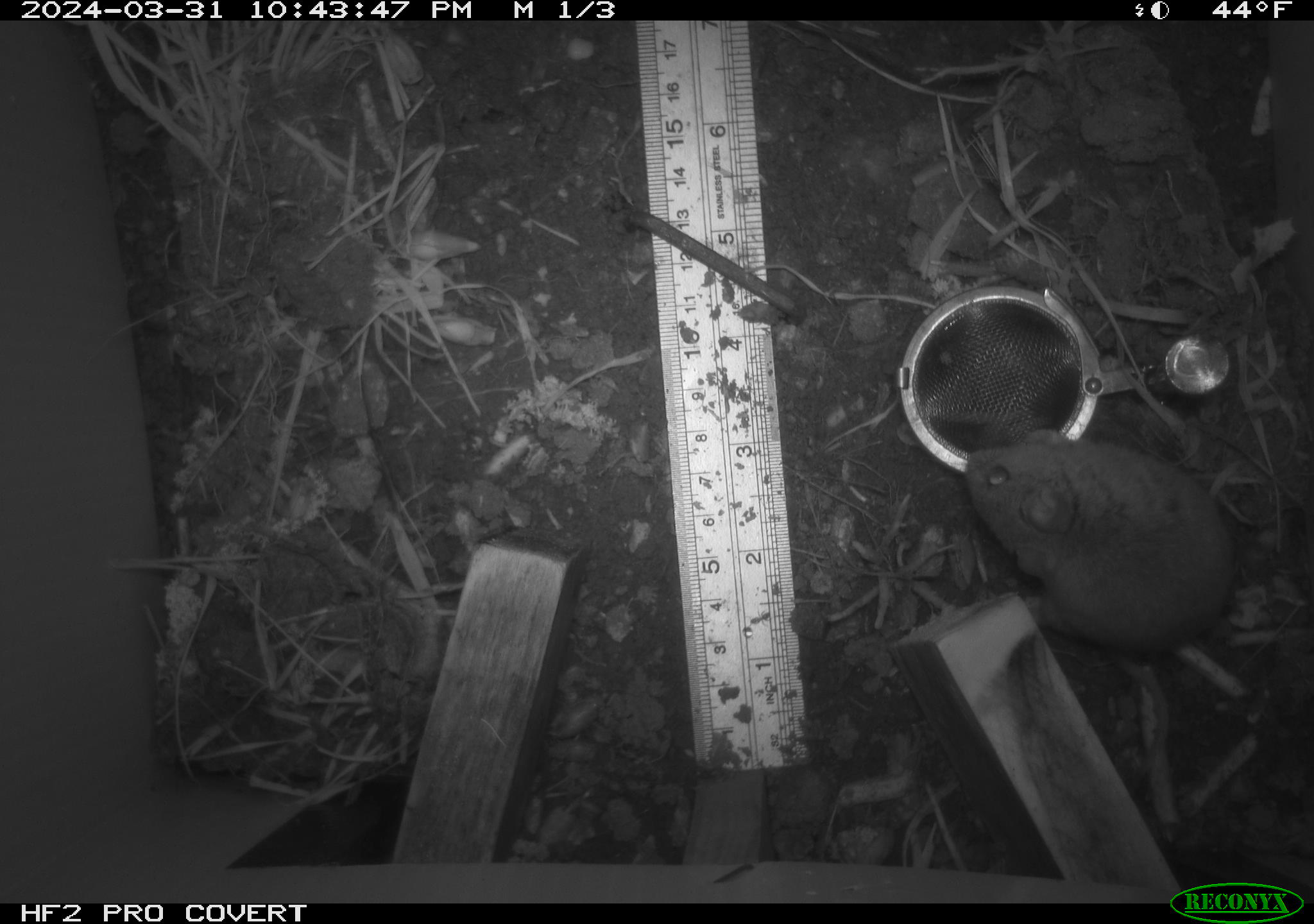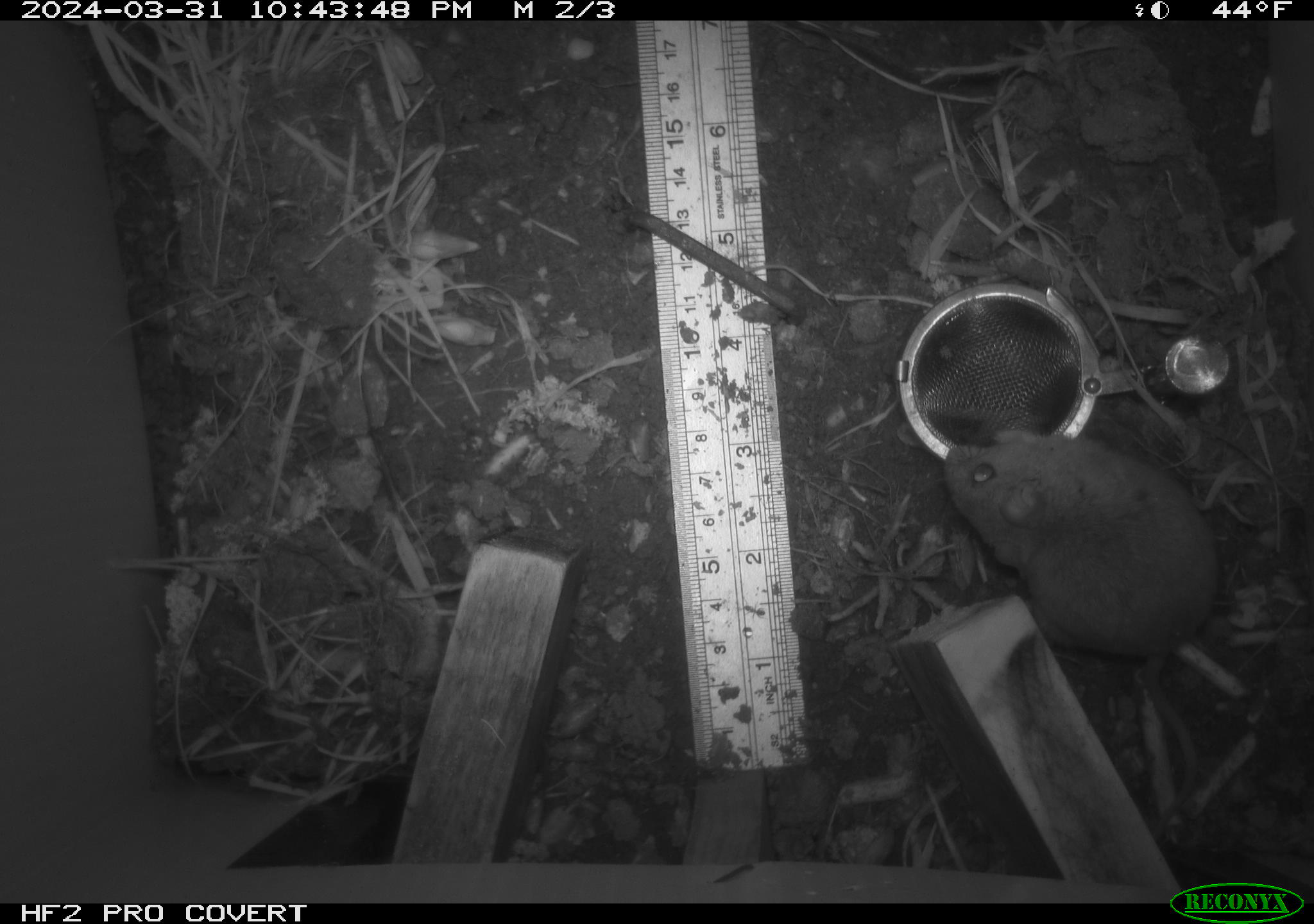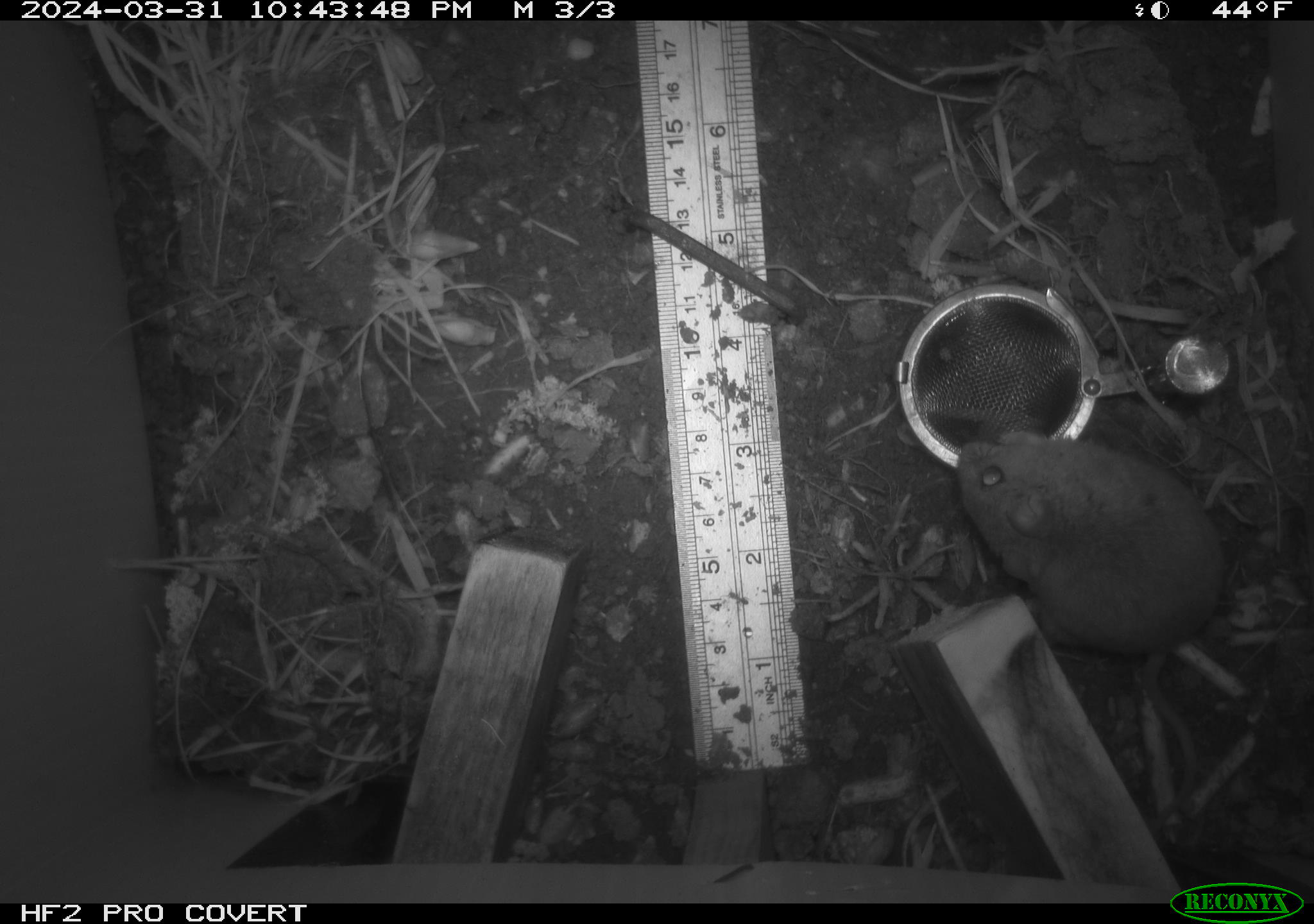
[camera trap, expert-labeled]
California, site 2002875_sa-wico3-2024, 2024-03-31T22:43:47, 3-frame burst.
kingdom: Animalia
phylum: Chordata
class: Mammalia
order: Rodentia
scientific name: Rodentia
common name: mouse species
Mouse species (Rodentia).